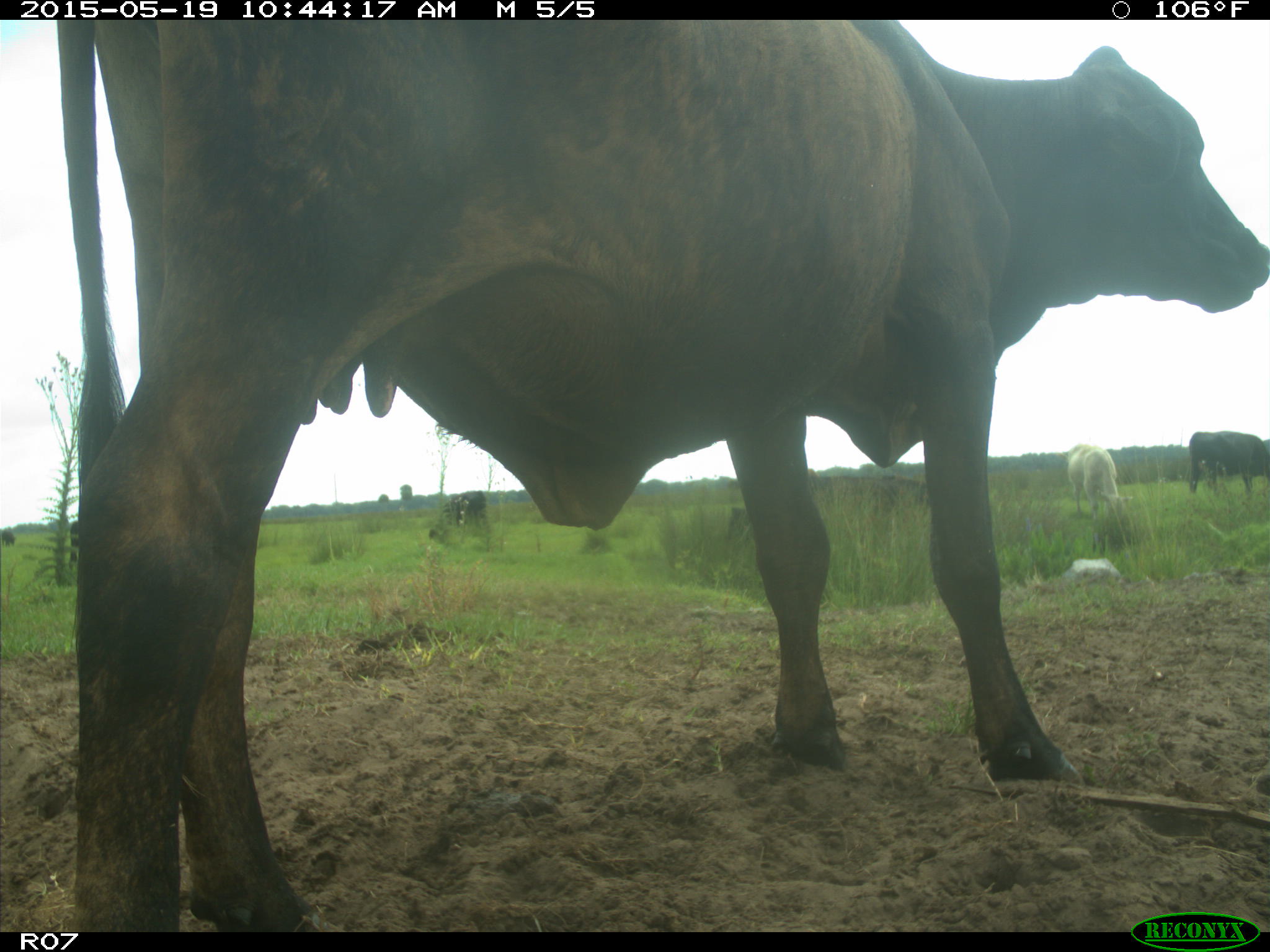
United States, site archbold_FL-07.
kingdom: Animalia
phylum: Chordata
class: Mammalia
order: Artiodactyla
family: Bovidae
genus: Bos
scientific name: Bos taurus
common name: domestic cow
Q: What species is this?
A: Bos taurus (domestic cow).